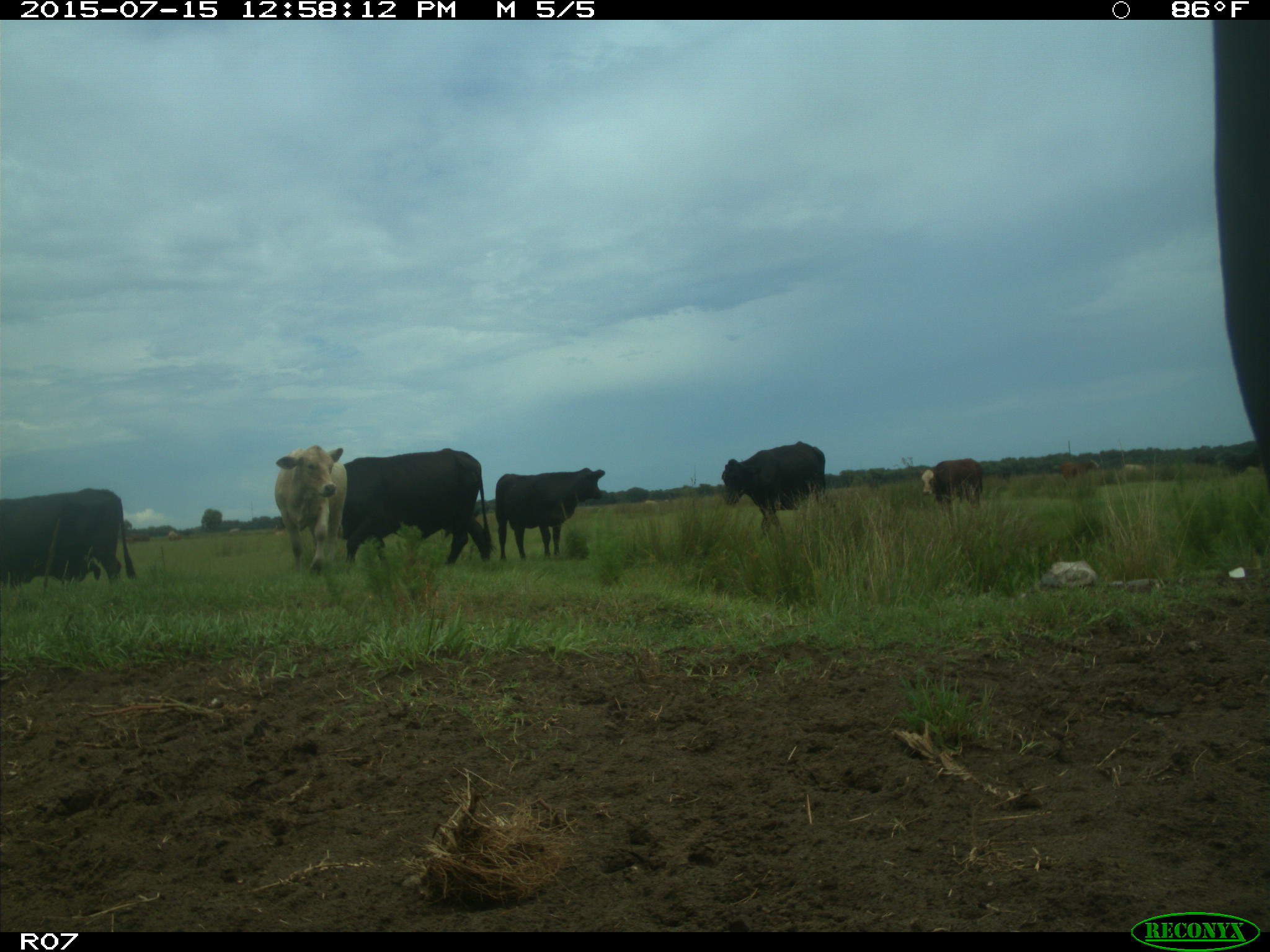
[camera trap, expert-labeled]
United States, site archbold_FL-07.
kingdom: Animalia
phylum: Chordata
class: Mammalia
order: Artiodactyla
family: Bovidae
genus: Bos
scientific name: Bos taurus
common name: domestic cow